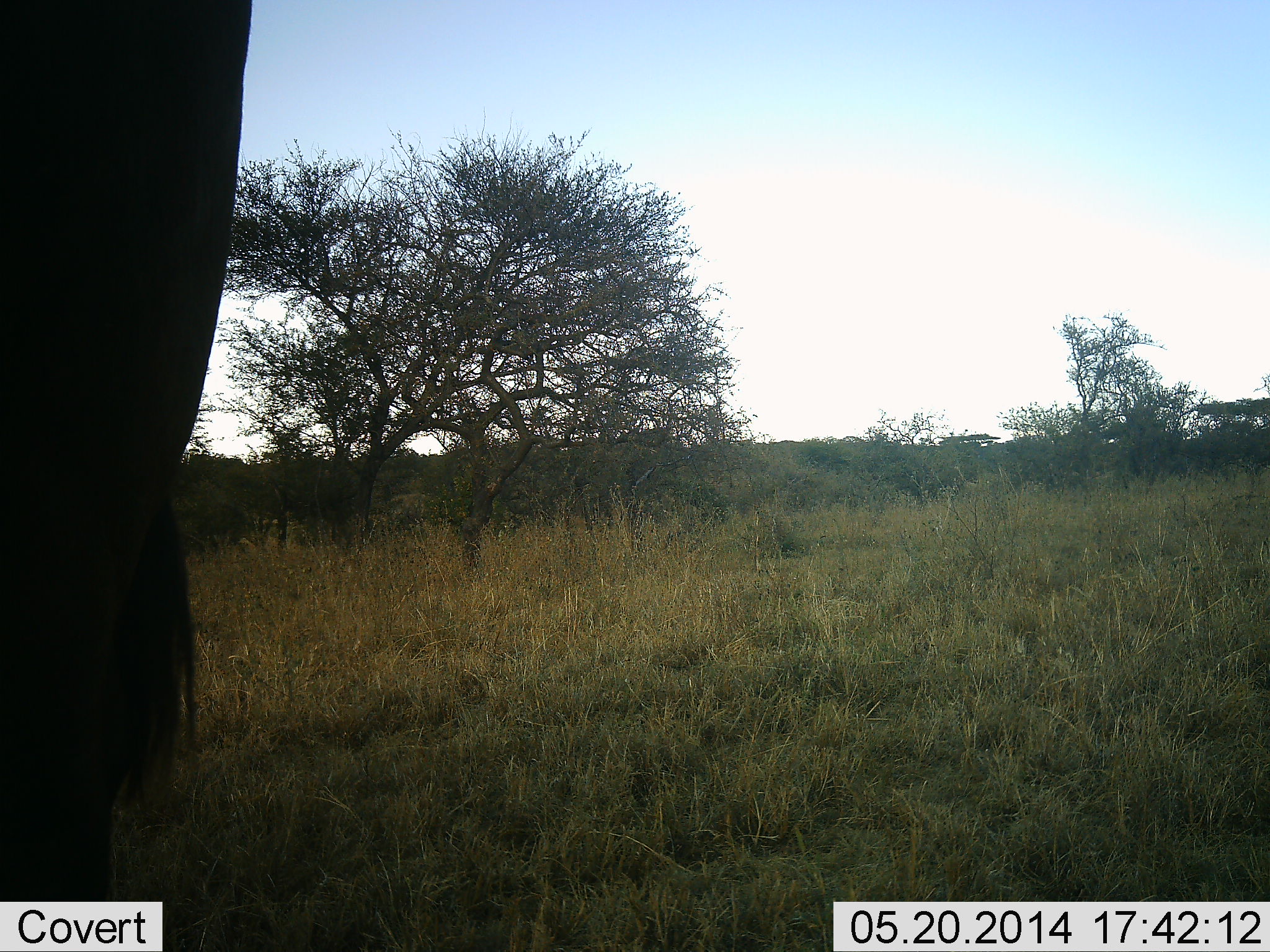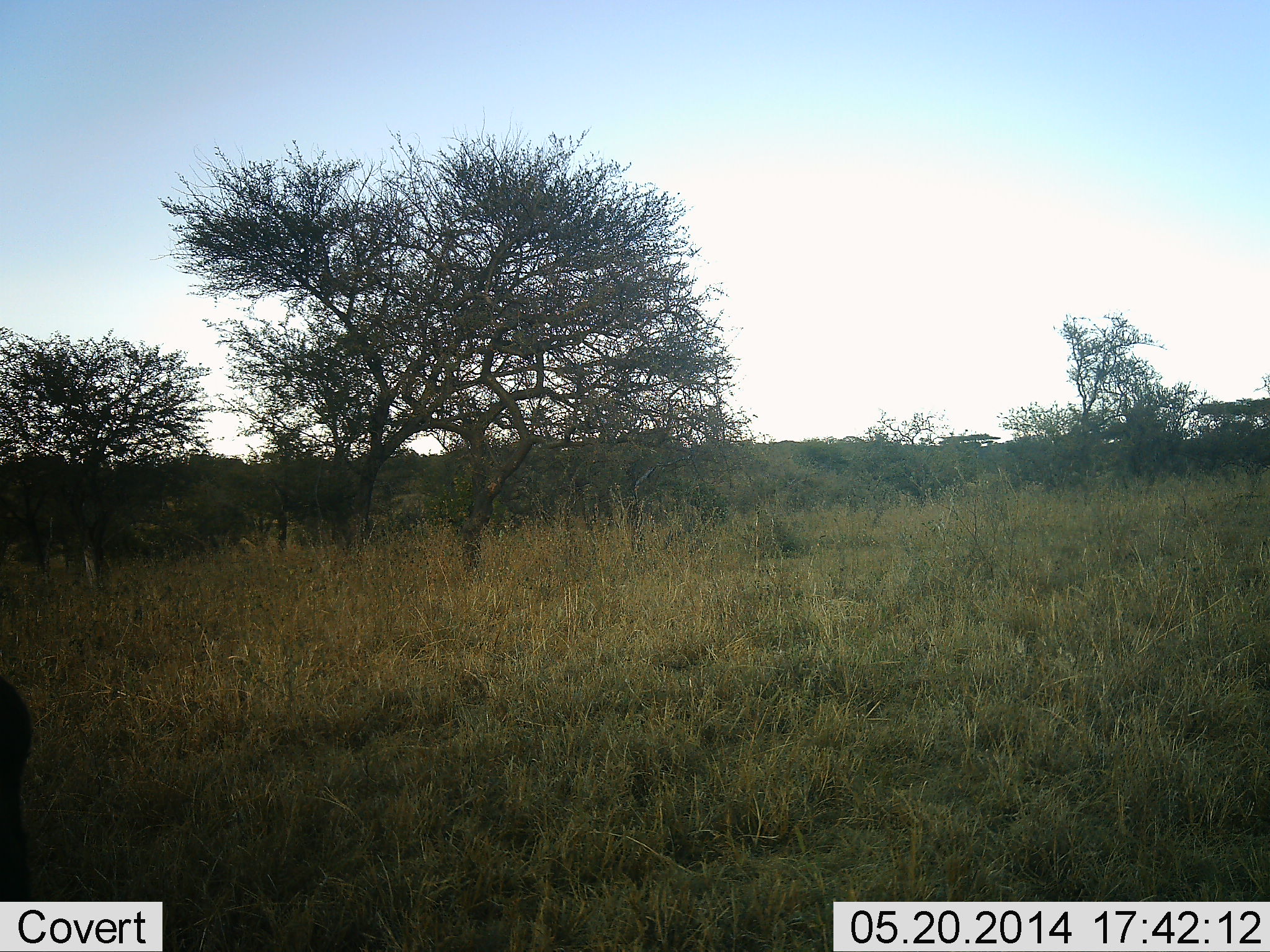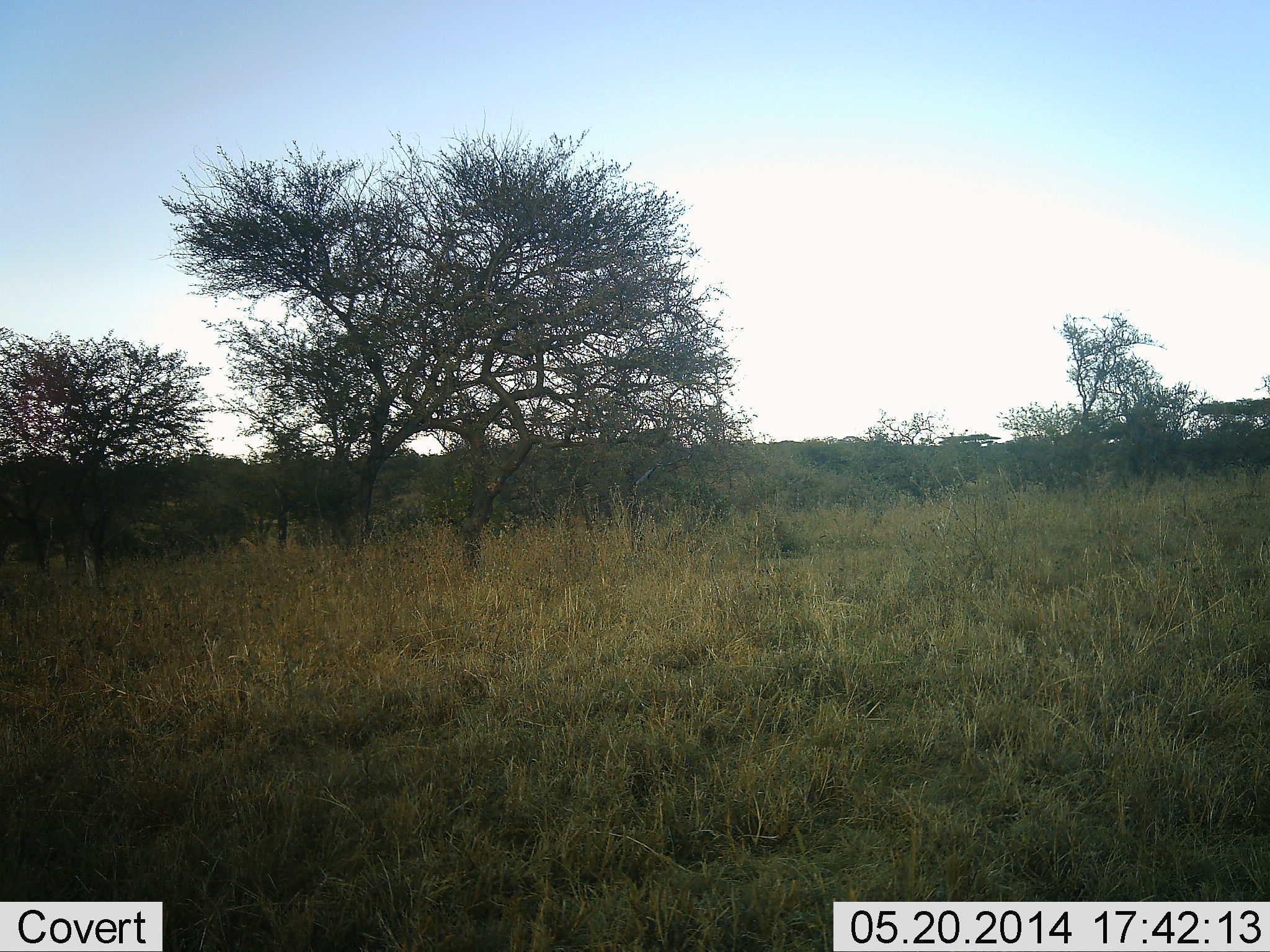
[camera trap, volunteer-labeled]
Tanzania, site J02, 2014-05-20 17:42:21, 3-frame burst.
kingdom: Animalia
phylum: Chordata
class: Mammalia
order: Artiodactyla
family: Bovidae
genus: Connochaetes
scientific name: Connochaetes taurinus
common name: blue wildebeest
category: wildebeest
Wildebeest (blue wildebeest) (Connochaetes taurinus), count 1. Behavior (volunteer vote fractions): standing 40%, resting 0%, moving 60%, interacting 0%. Young present (vote fraction): 0%. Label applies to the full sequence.